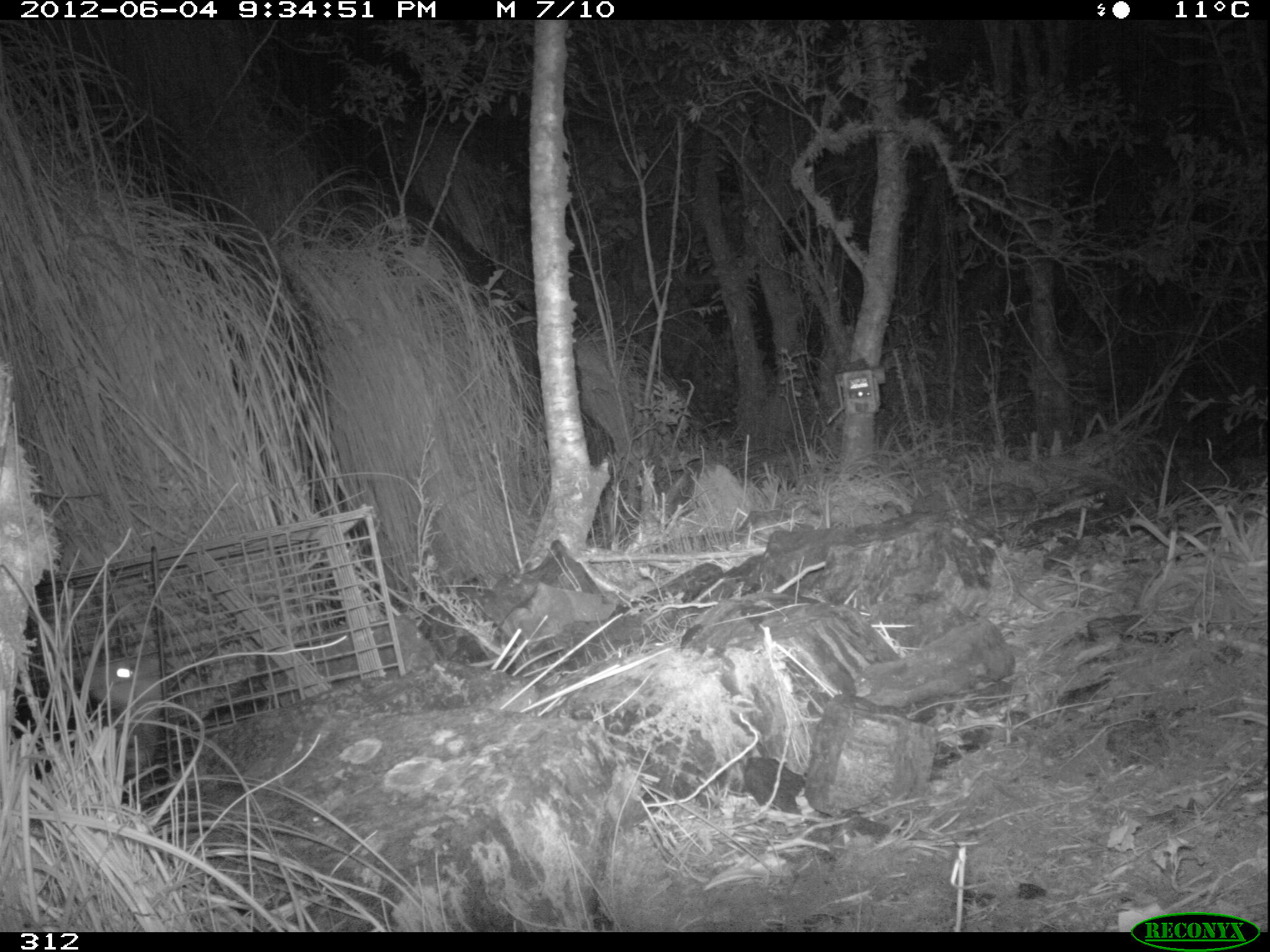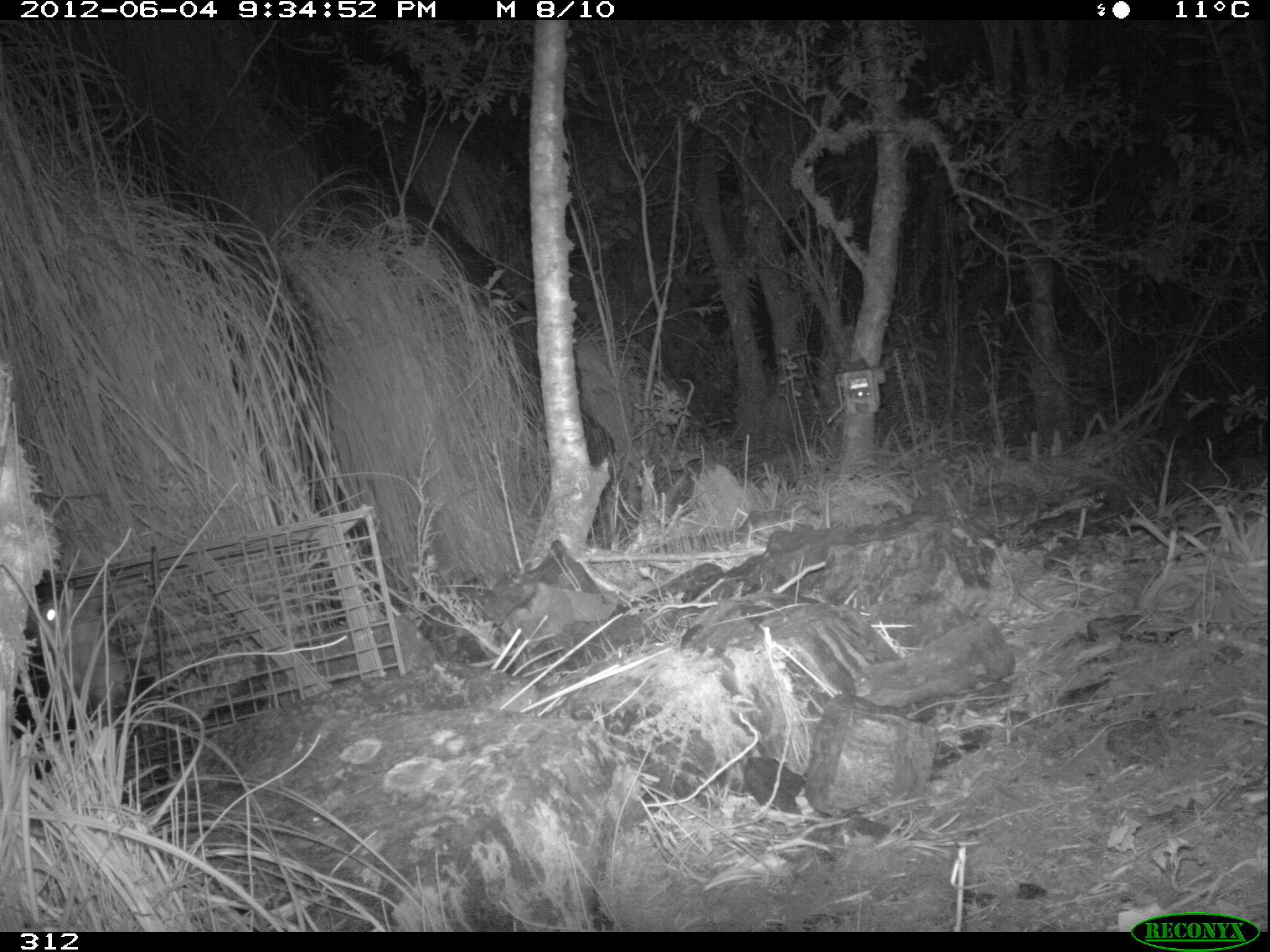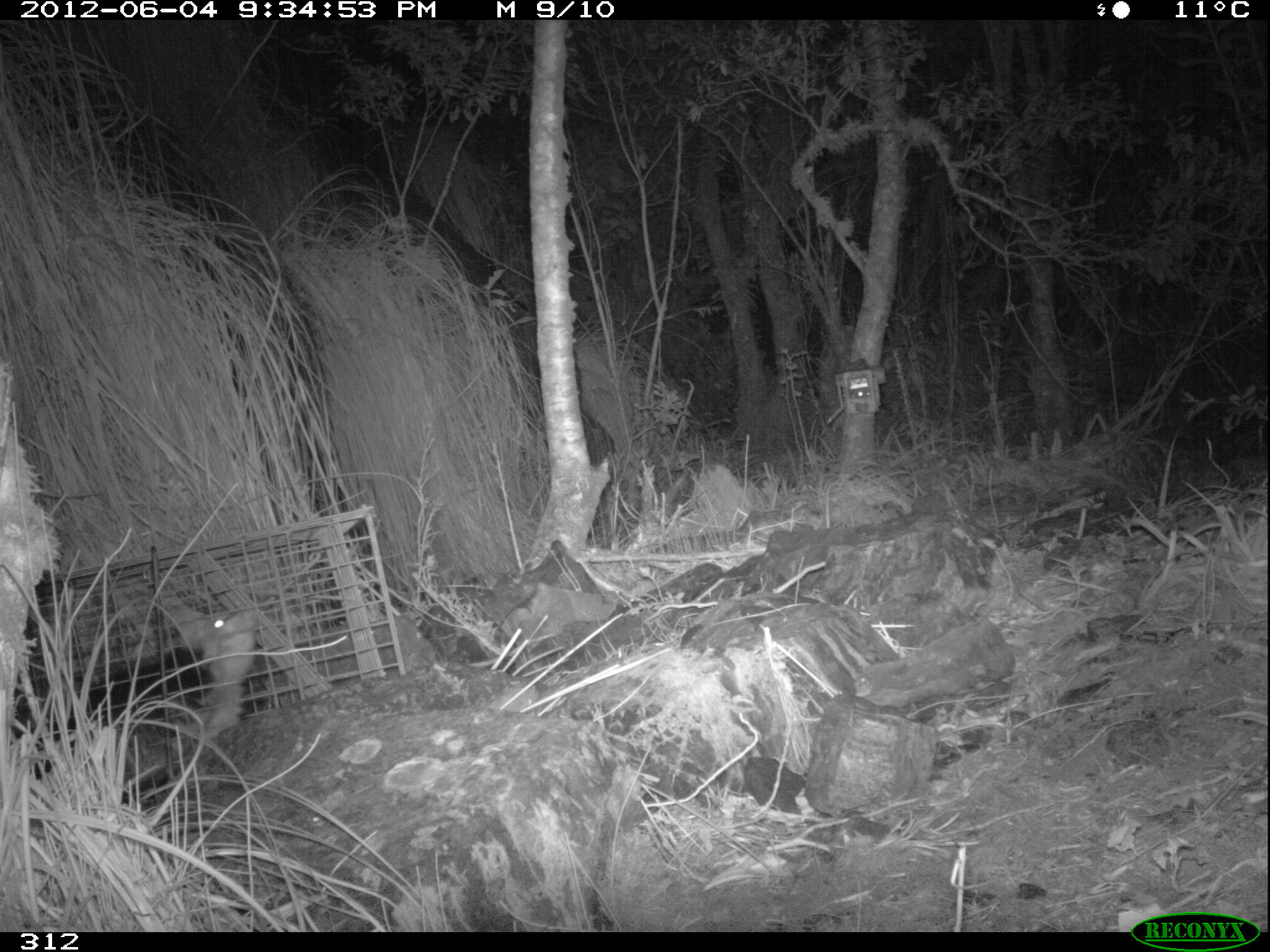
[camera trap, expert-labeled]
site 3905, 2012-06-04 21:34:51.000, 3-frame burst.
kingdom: Animalia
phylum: Chordata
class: Mammalia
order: Didelphimorphia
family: Didelphidae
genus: Didelphis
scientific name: Didelphis pernigra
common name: andean white-eared opossum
Didelphis pernigra (andean white-eared opossum).